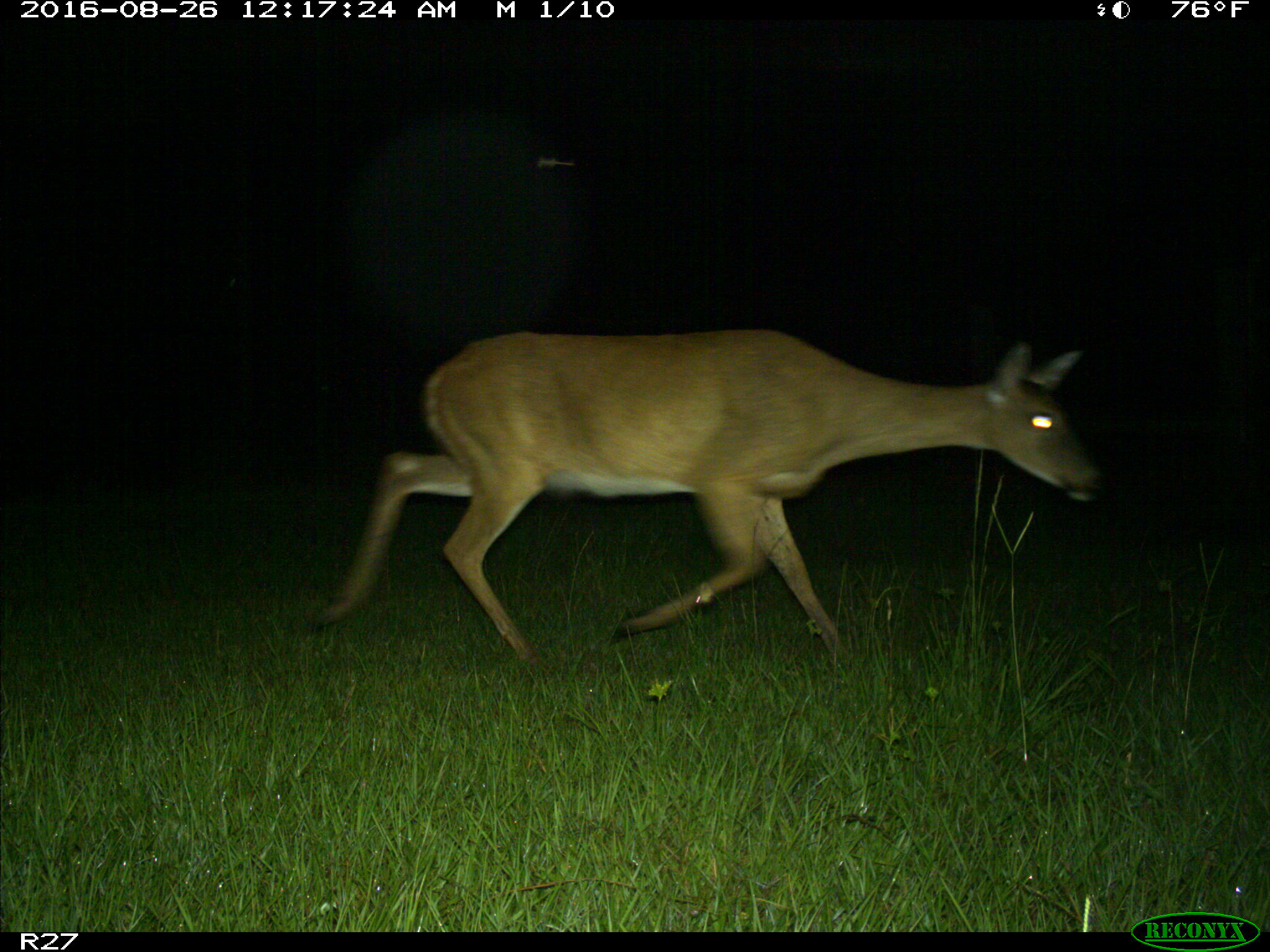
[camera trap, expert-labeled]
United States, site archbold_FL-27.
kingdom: Animalia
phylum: Chordata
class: Mammalia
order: Artiodactyla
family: Cervidae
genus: Odocoileus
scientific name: Odocoileus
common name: deer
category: unidentified deer